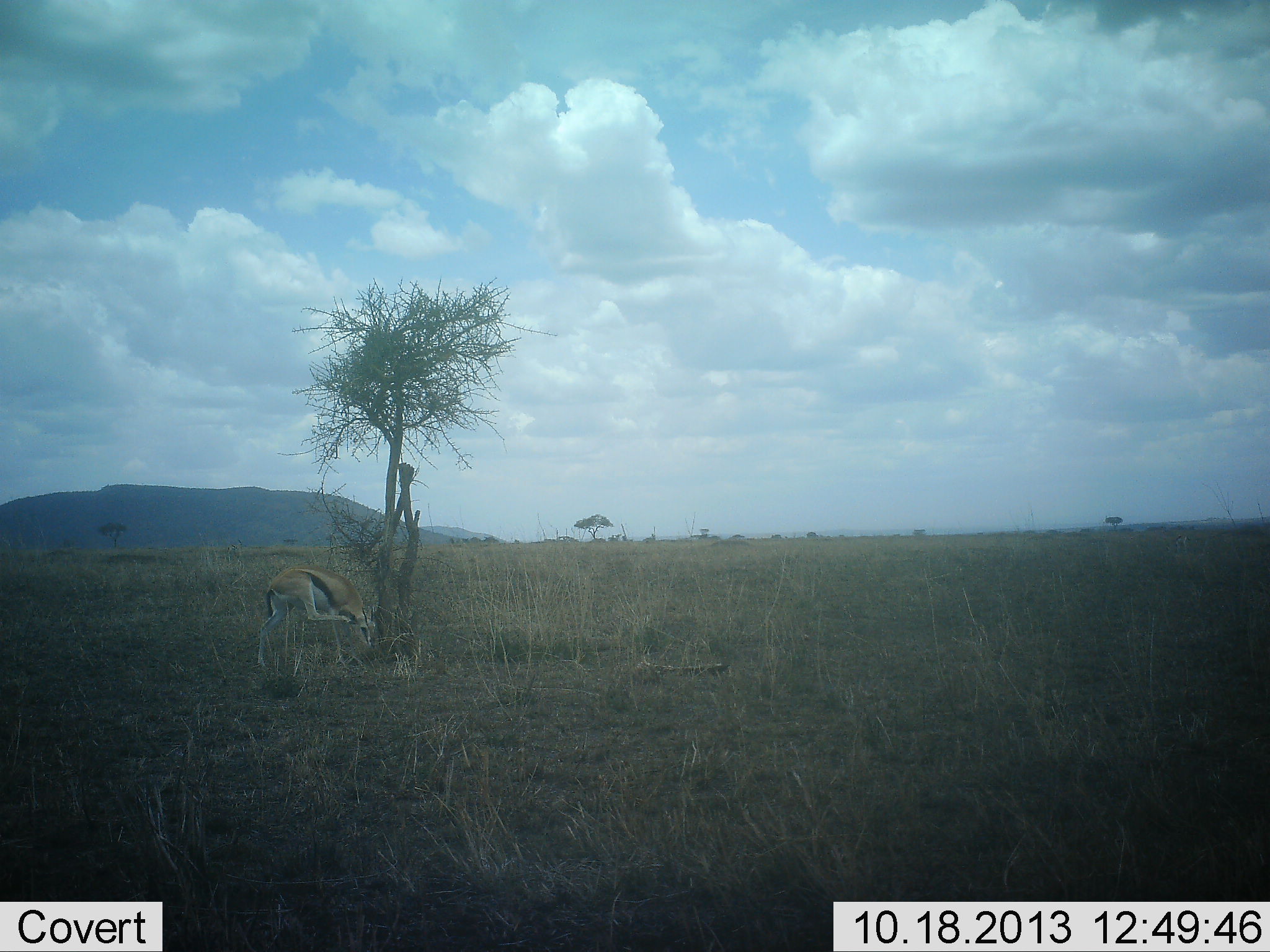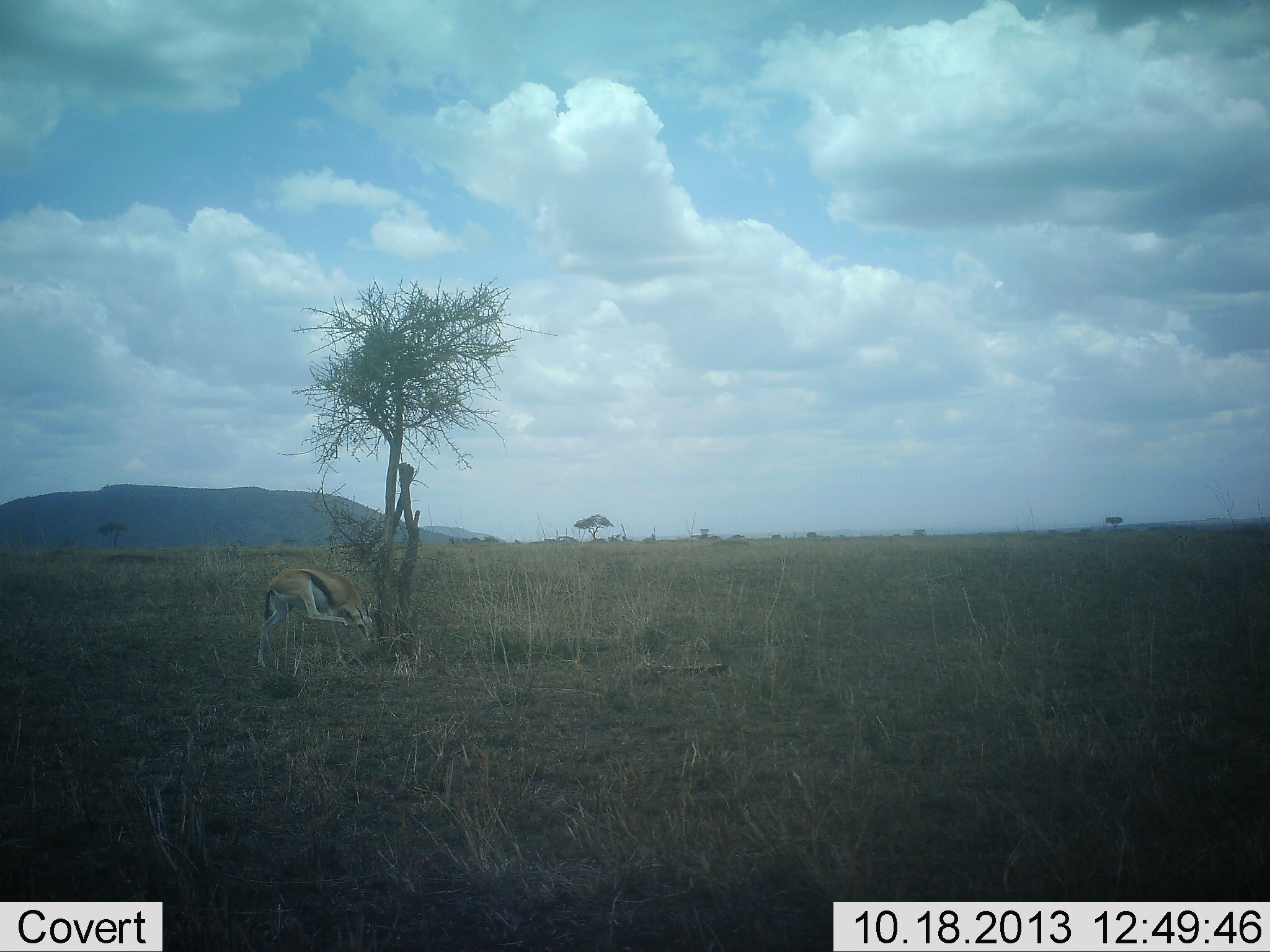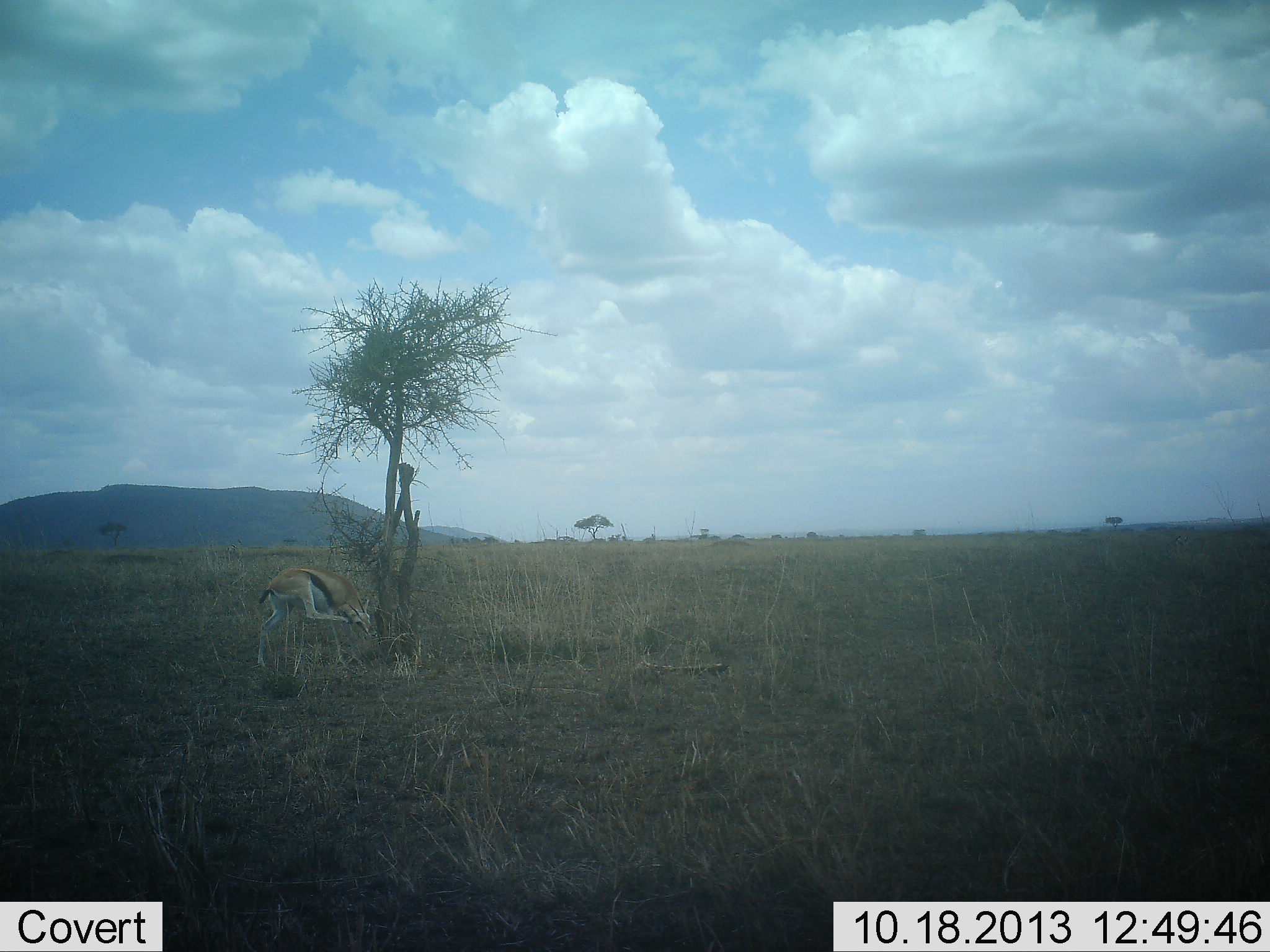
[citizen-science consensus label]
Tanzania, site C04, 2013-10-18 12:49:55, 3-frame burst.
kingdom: Animalia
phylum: Chordata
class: Mammalia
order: Artiodactyla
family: Bovidae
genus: Eudorcas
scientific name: Eudorcas thomsonii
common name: thomson's gazelle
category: gazellethomsons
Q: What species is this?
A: Gazellethomsons (thomson's gazelle) (Eudorcas thomsonii).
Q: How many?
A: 1.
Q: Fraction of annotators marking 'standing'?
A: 90%.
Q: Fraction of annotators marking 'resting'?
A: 0%.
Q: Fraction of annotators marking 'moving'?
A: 10%.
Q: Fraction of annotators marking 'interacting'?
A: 0%.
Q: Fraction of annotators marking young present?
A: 0%.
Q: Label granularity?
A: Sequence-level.